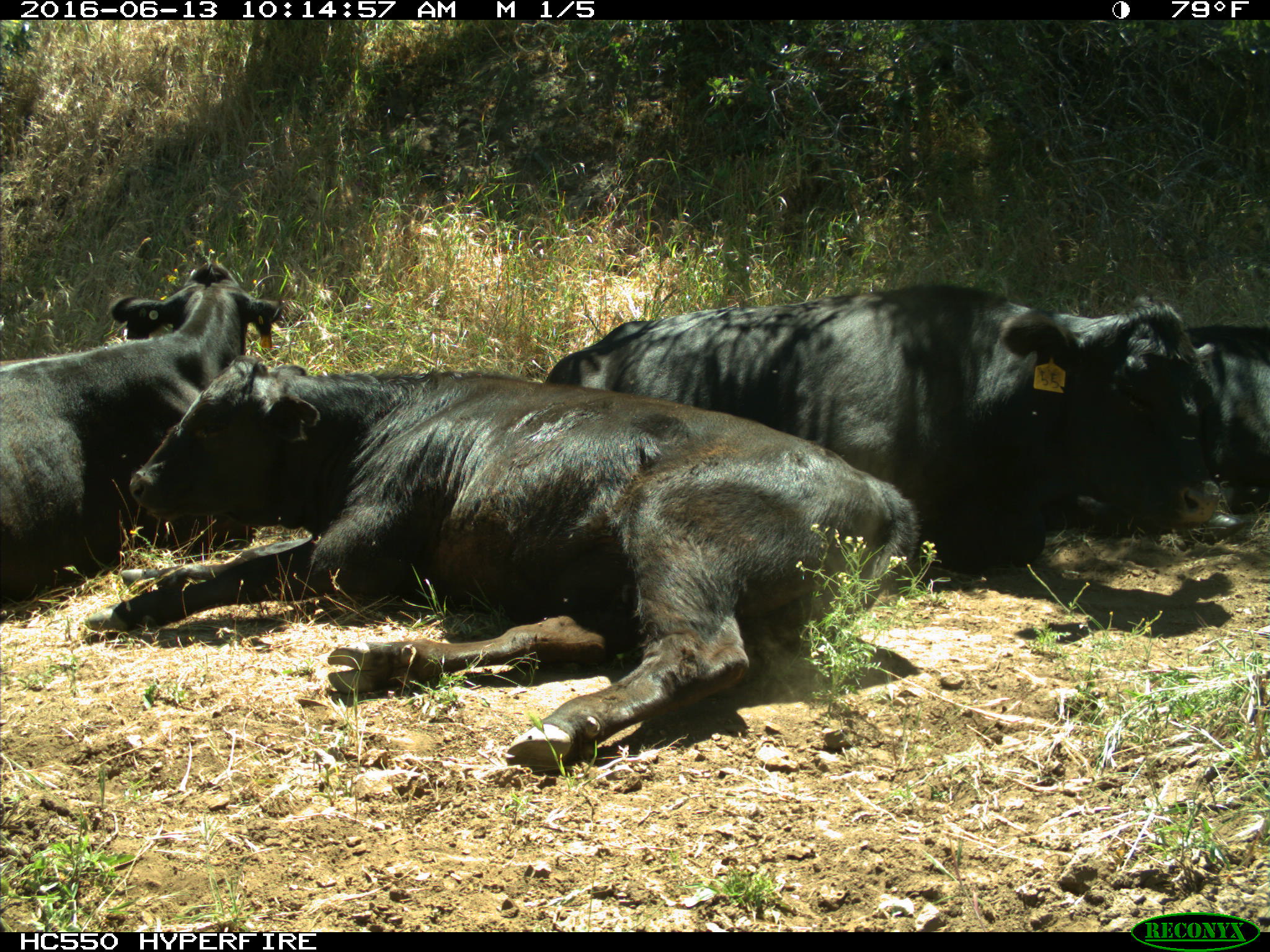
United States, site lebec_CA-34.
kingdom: Animalia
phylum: Chordata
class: Mammalia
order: Artiodactyla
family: Bovidae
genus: Bos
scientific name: Bos taurus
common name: domestic cow